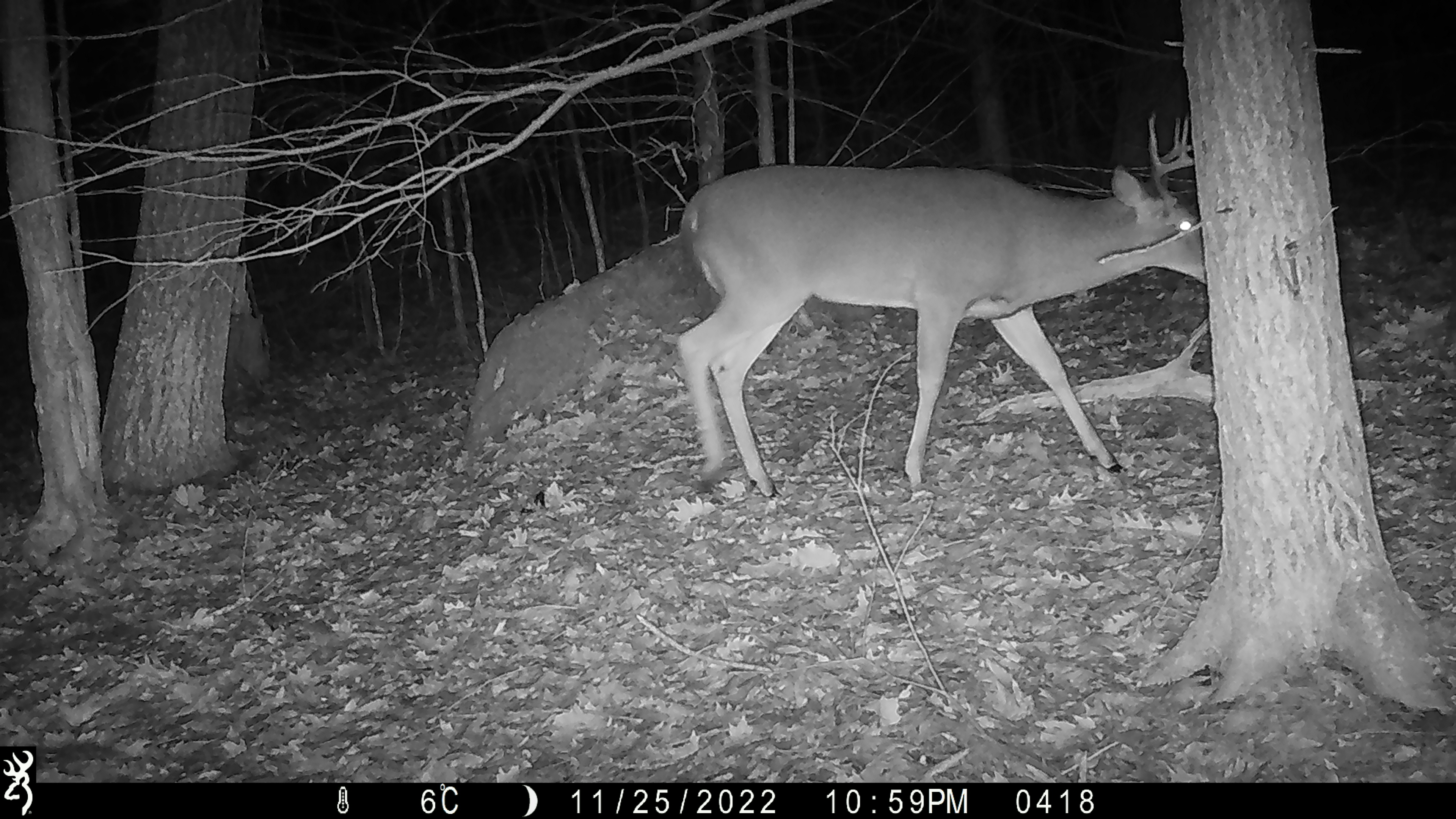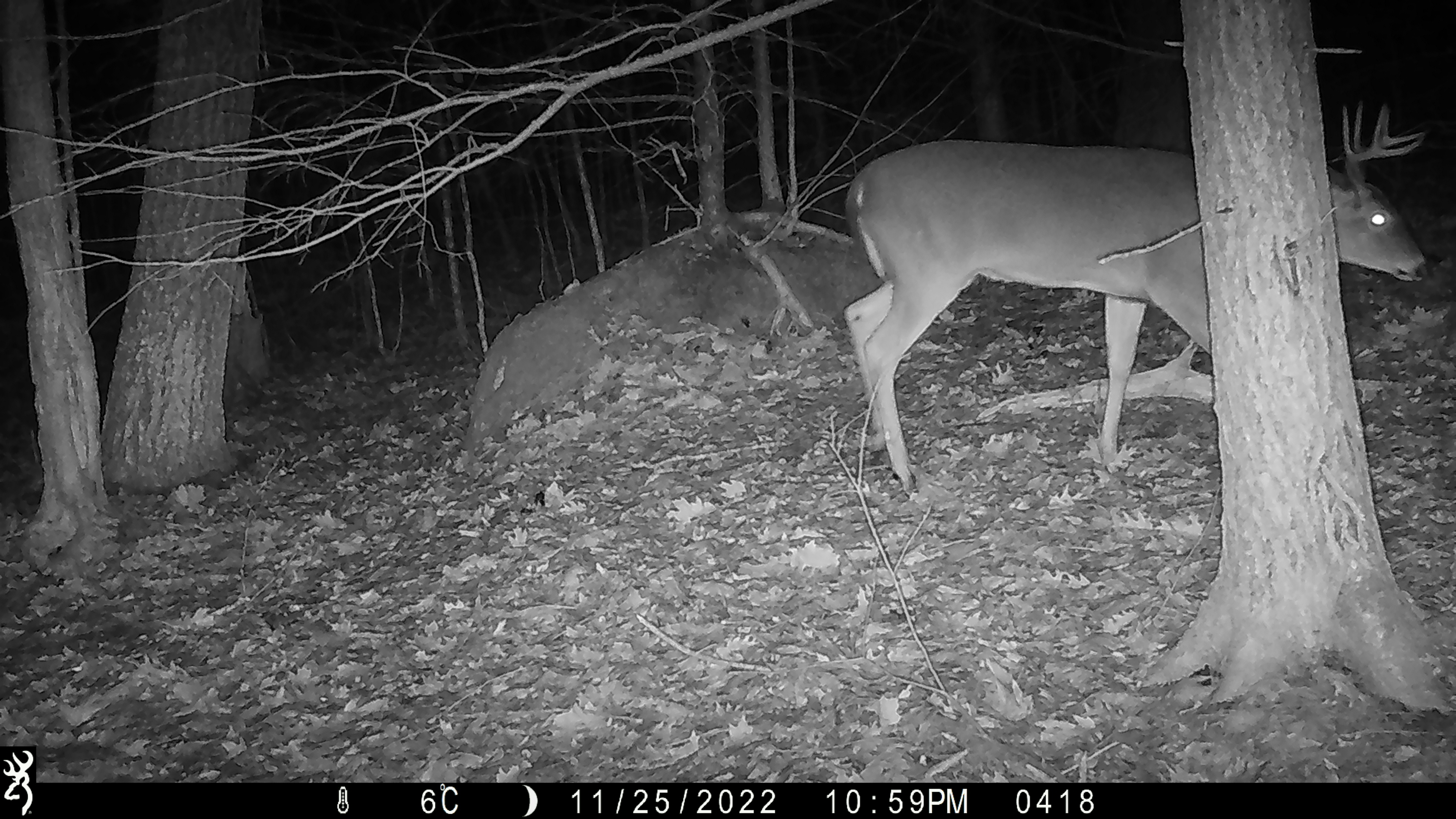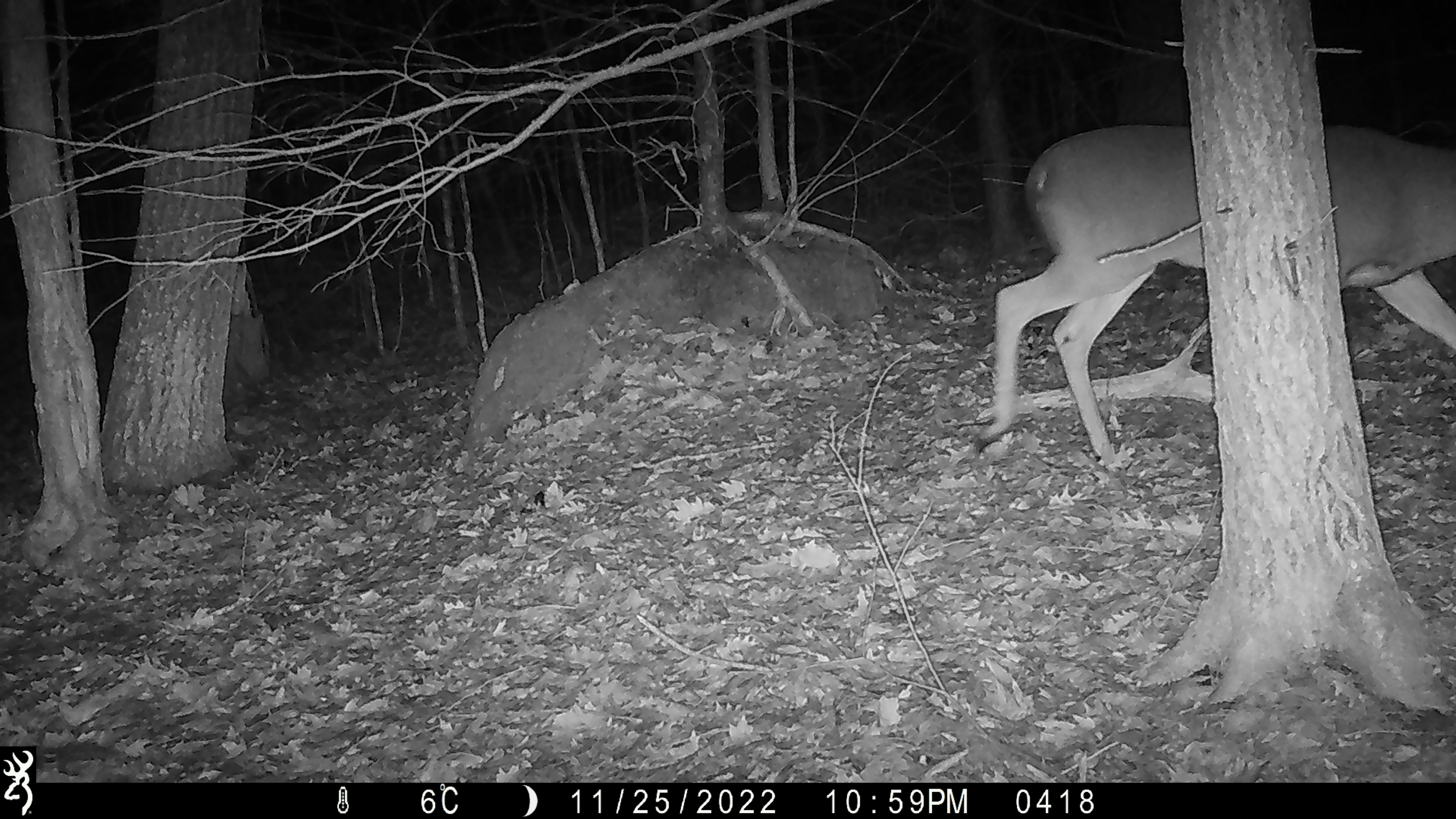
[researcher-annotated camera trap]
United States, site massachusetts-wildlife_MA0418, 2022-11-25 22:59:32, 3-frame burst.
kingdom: Animalia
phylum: Chordata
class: Mammalia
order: Artiodactyla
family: Cervidae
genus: Odocoileus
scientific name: Odocoileus virginianus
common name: white-tailed deer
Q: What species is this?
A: White-tailed deer (Odocoileus virginianus).